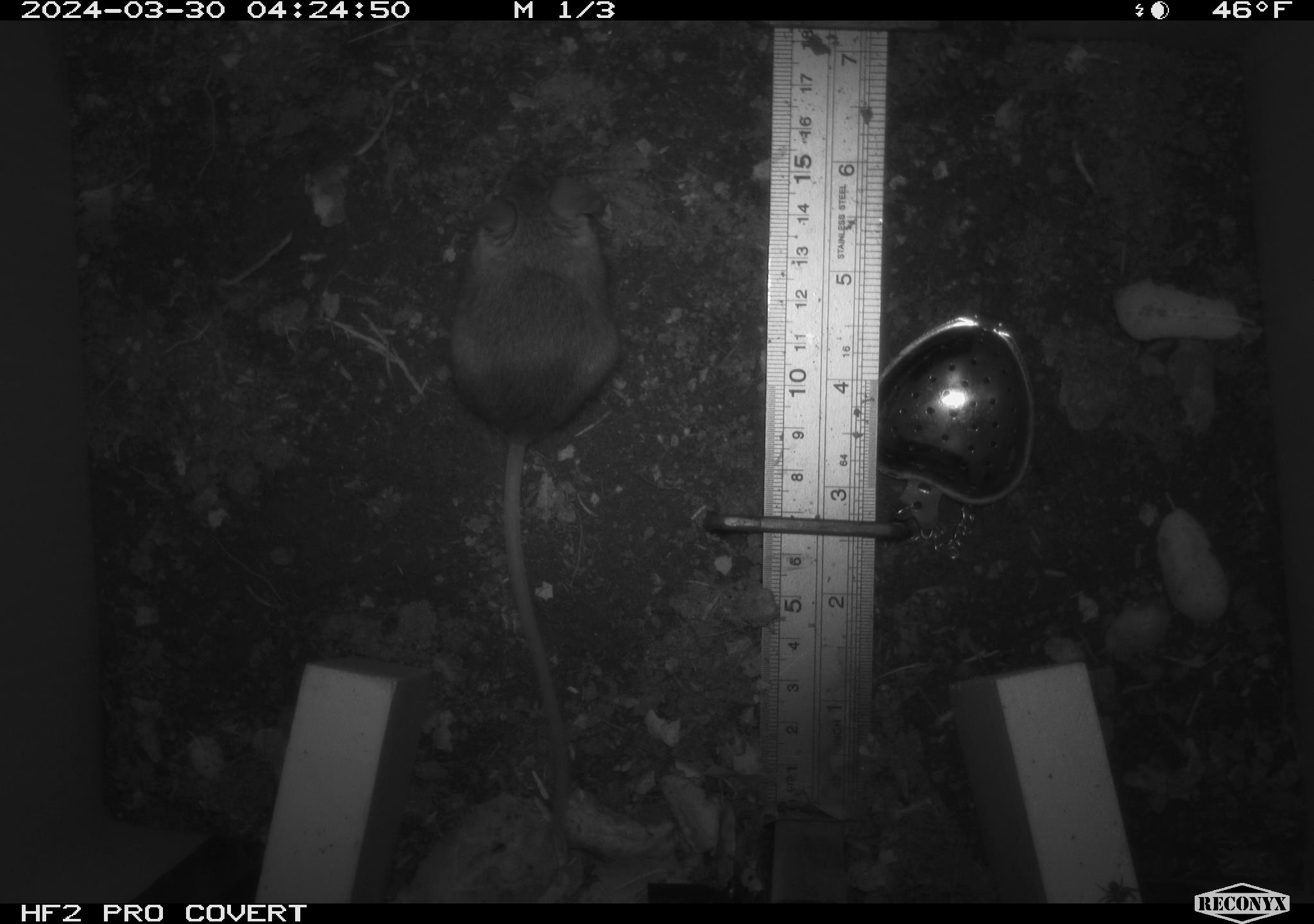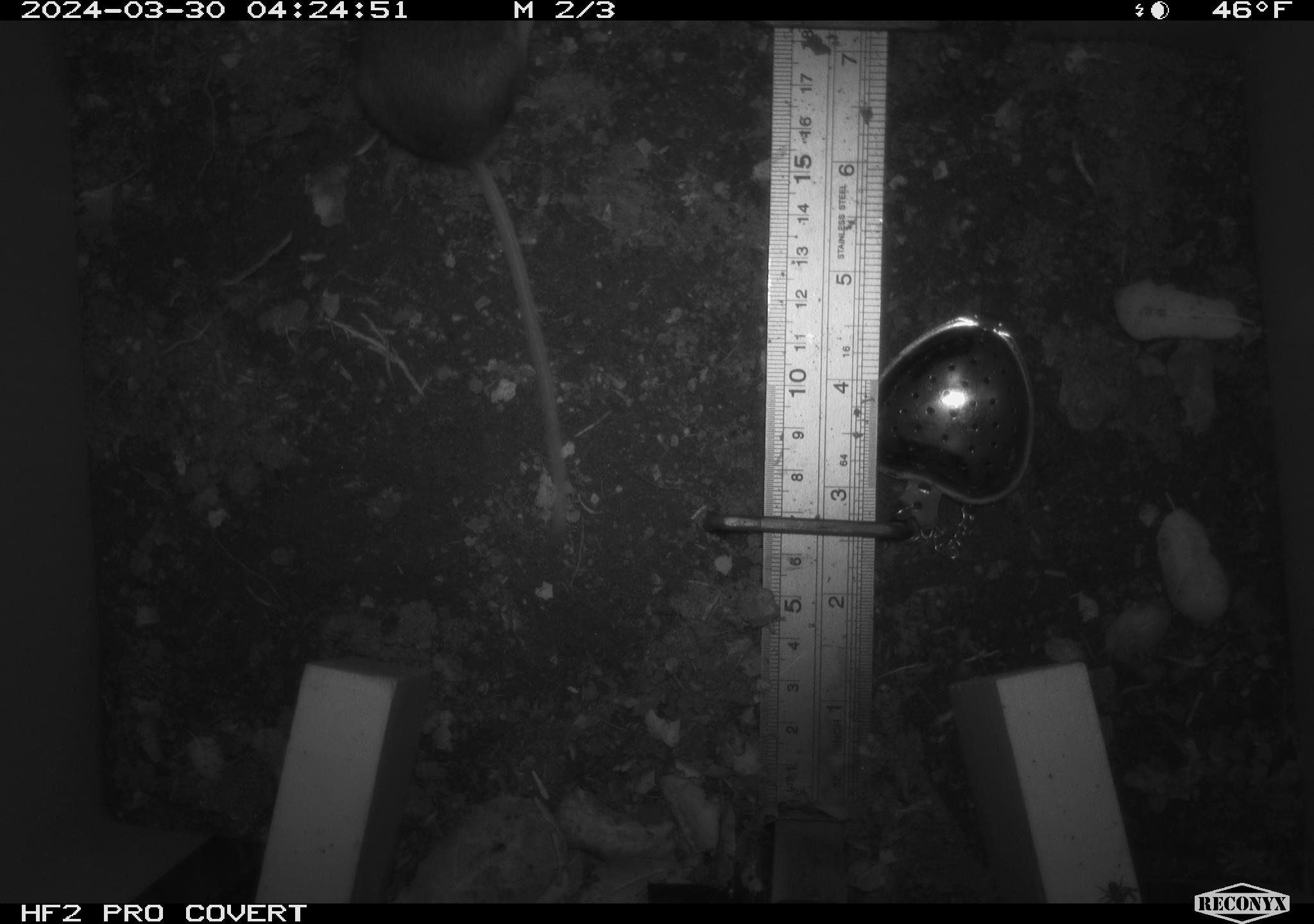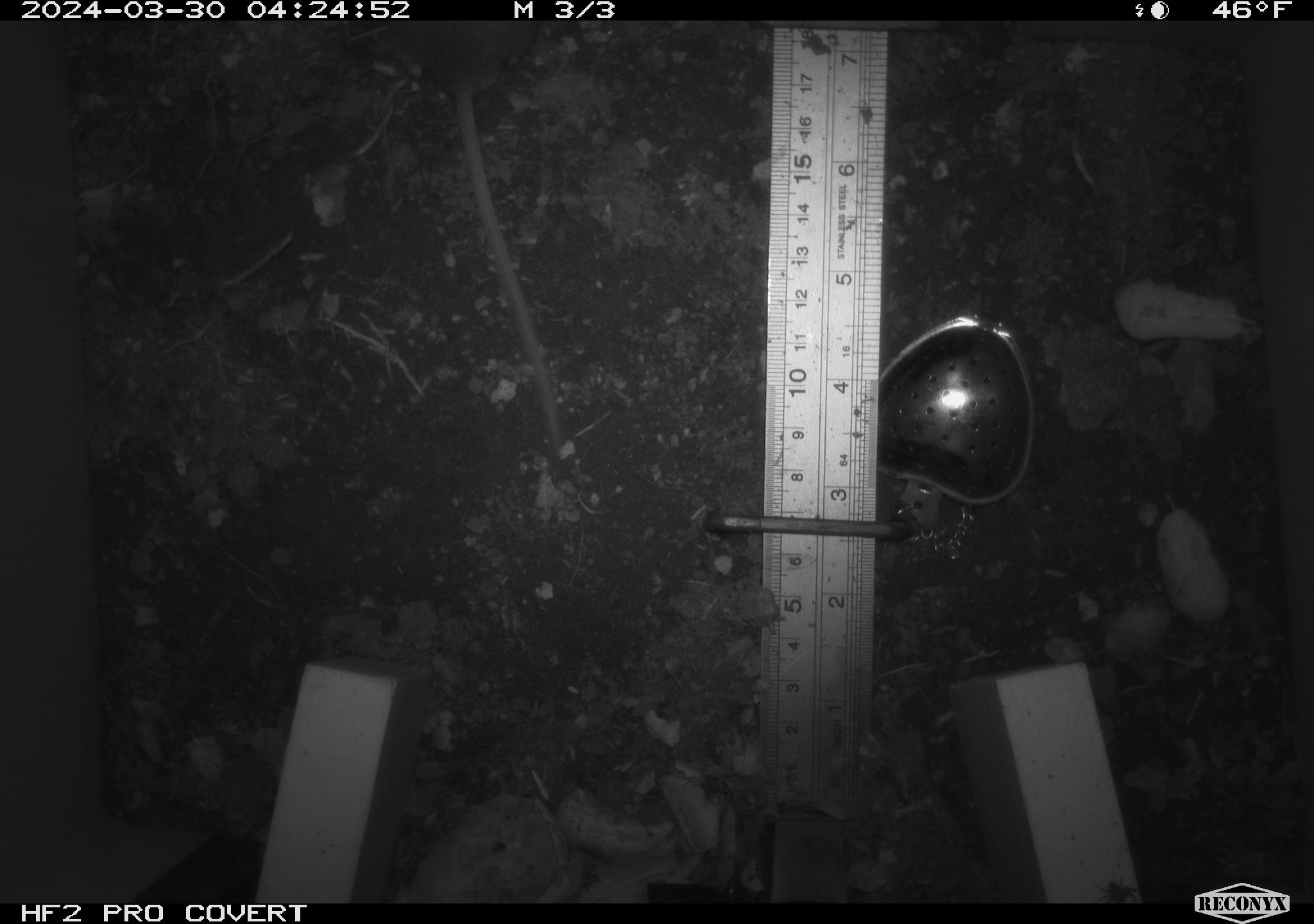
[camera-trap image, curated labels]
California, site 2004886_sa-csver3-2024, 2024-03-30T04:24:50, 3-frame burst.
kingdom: Animalia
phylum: Chordata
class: Mammalia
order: Rodentia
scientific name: Rodentia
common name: rodent